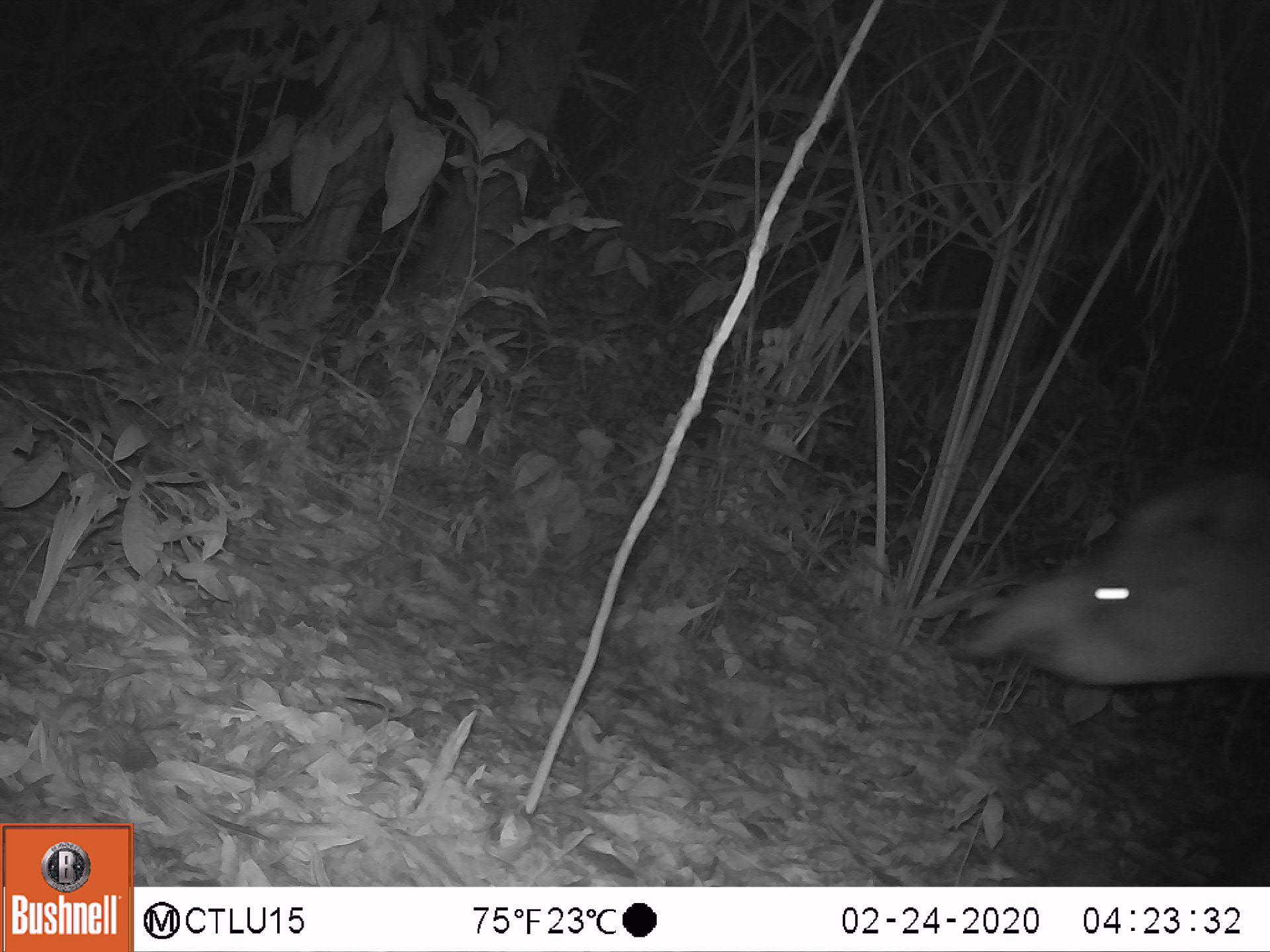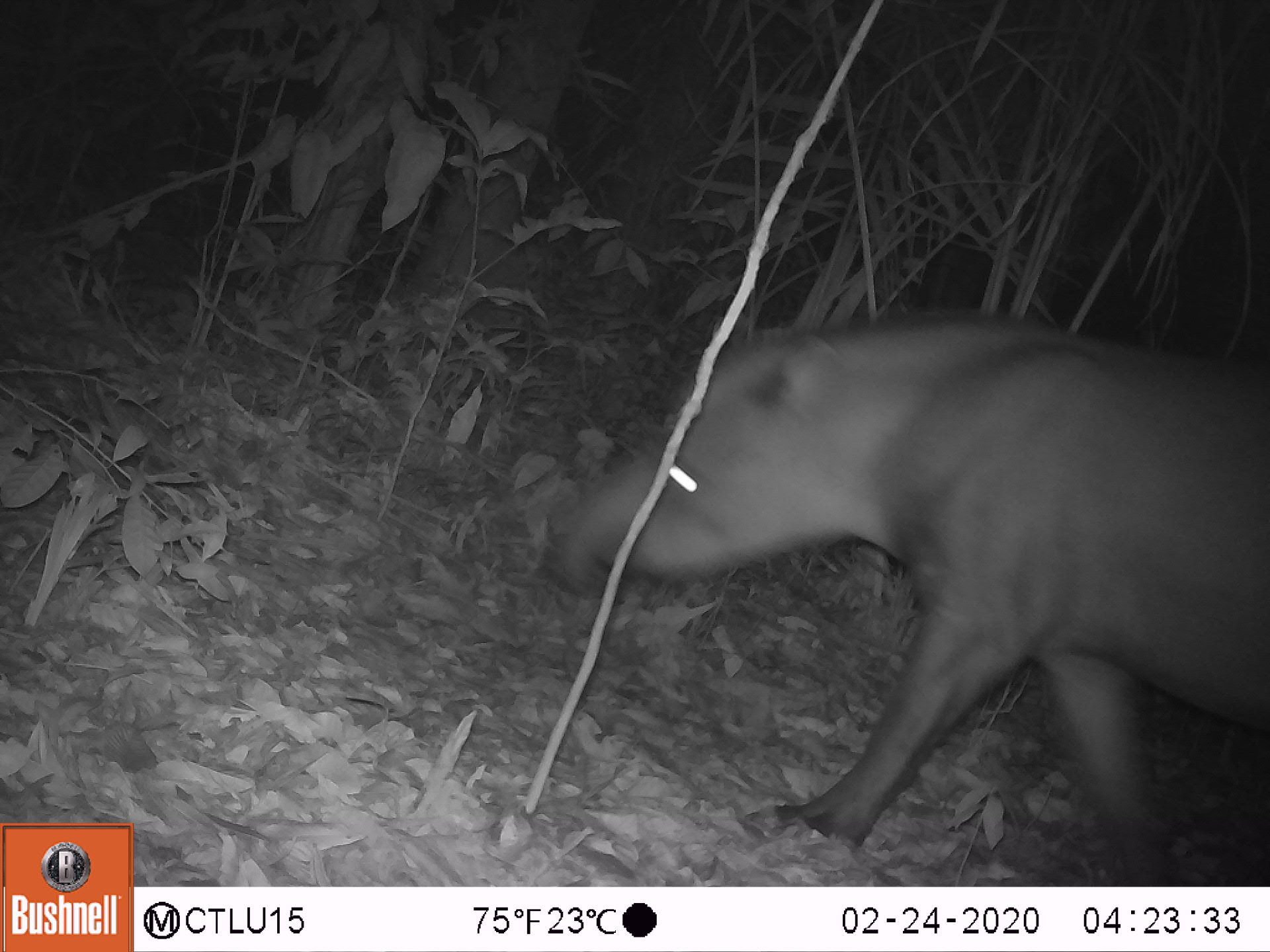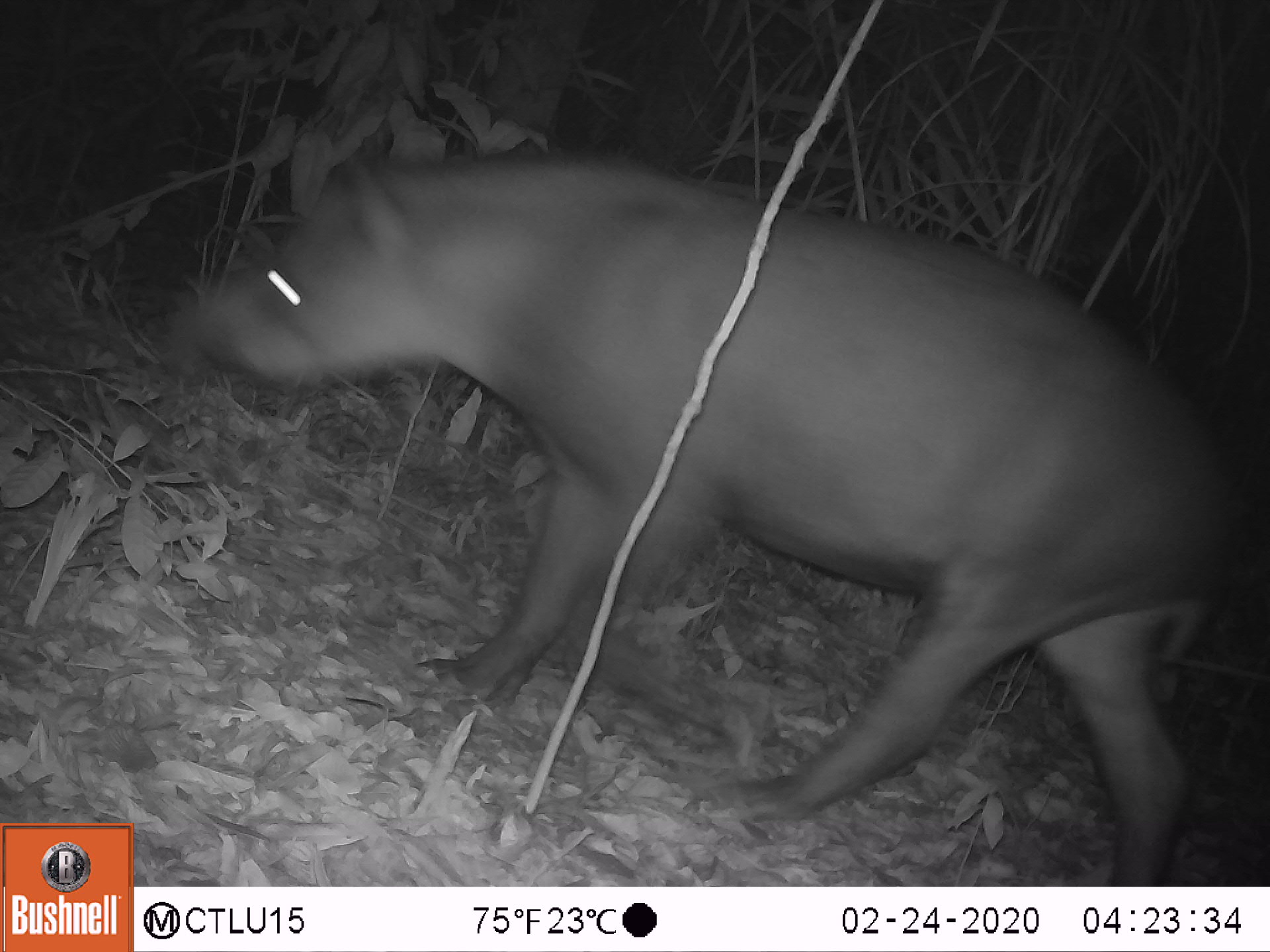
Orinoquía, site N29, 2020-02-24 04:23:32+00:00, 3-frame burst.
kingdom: Animalia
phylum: Chordata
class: Mammalia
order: Perissodactyla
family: Tapiridae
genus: Tapirus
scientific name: Tapirus terrestris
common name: lowland tapir